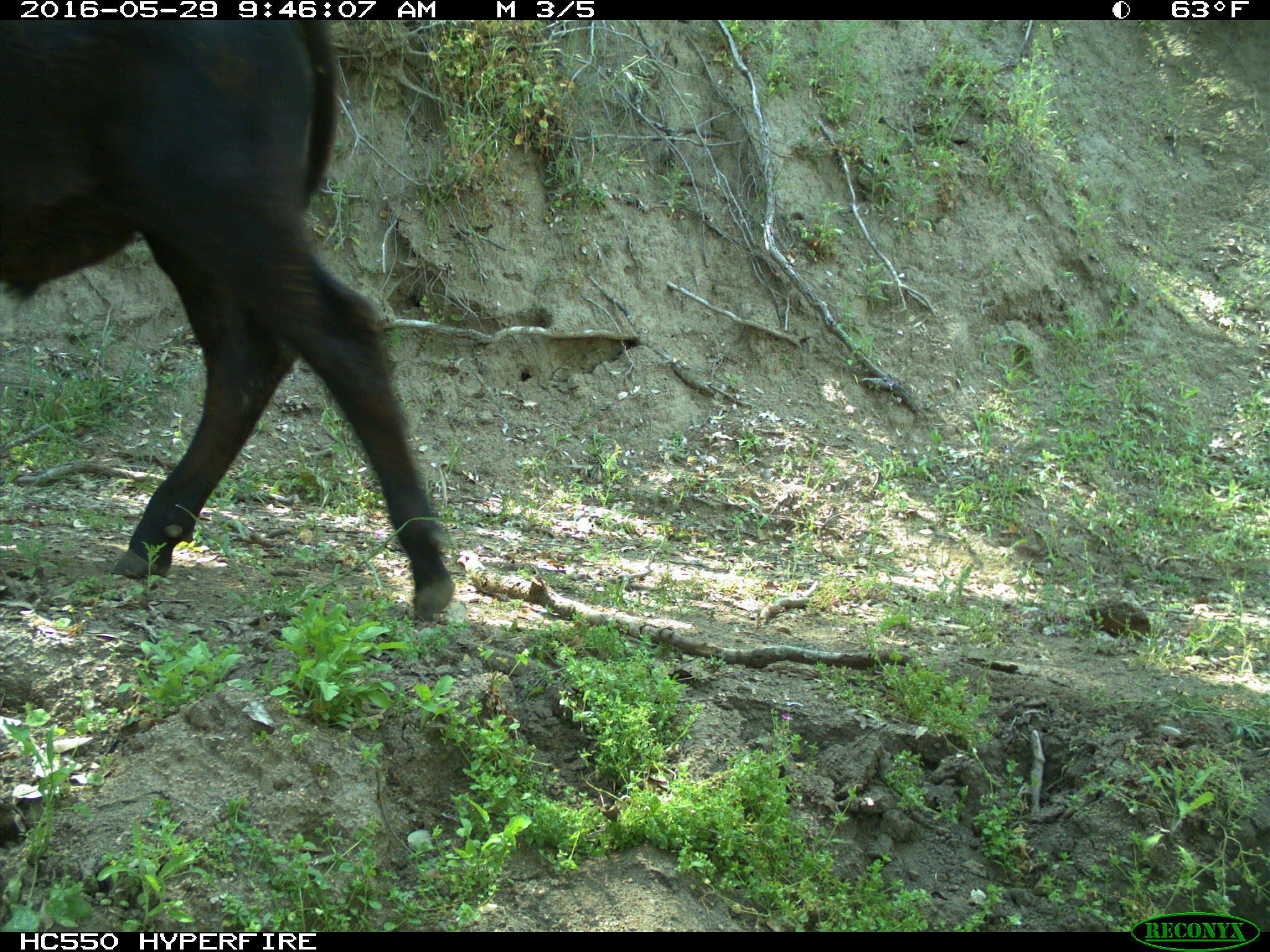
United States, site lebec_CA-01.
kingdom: Animalia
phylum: Chordata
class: Mammalia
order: Artiodactyla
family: Bovidae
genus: Bos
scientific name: Bos taurus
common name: domestic cow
Bos taurus (domestic cow).